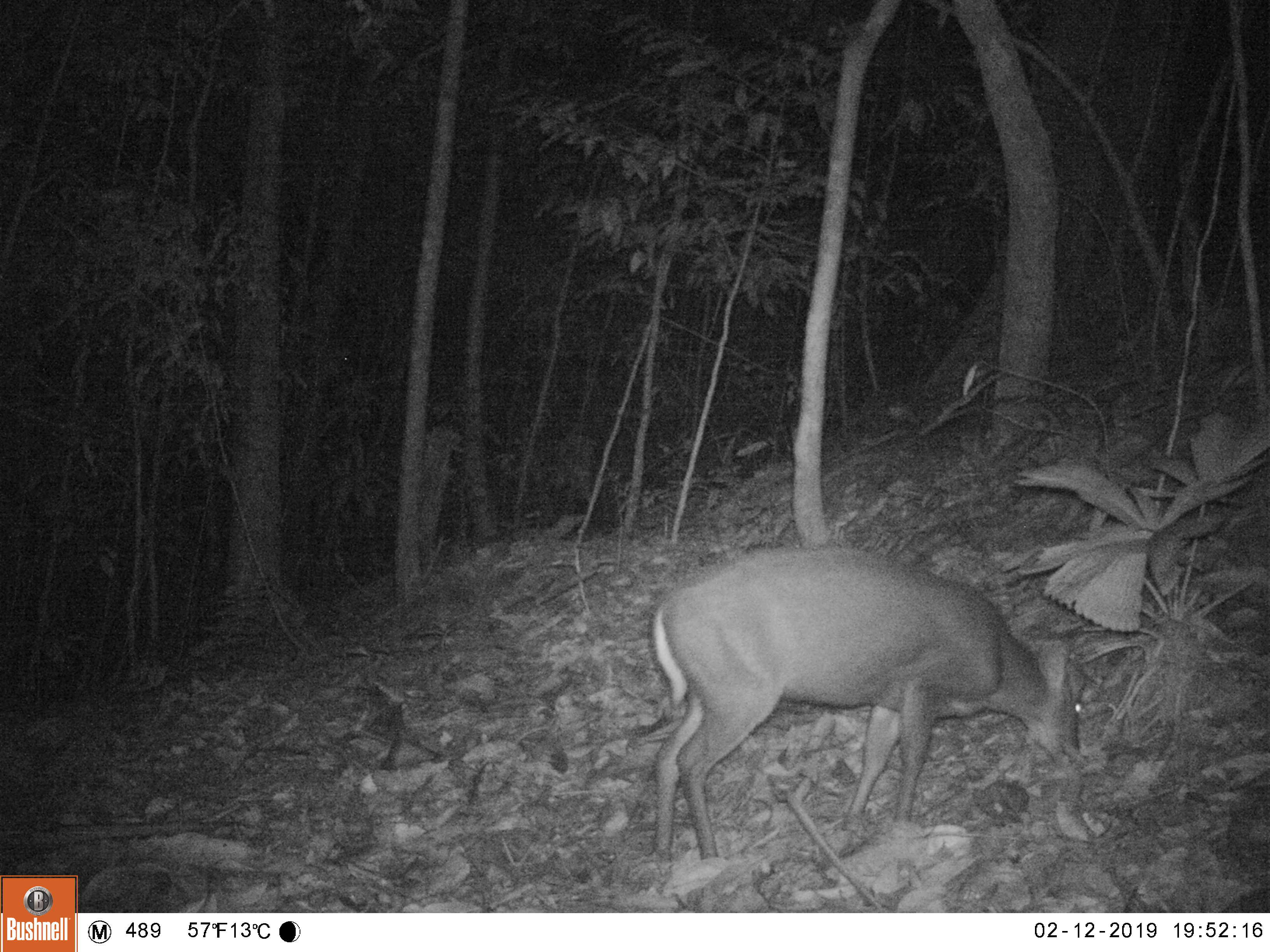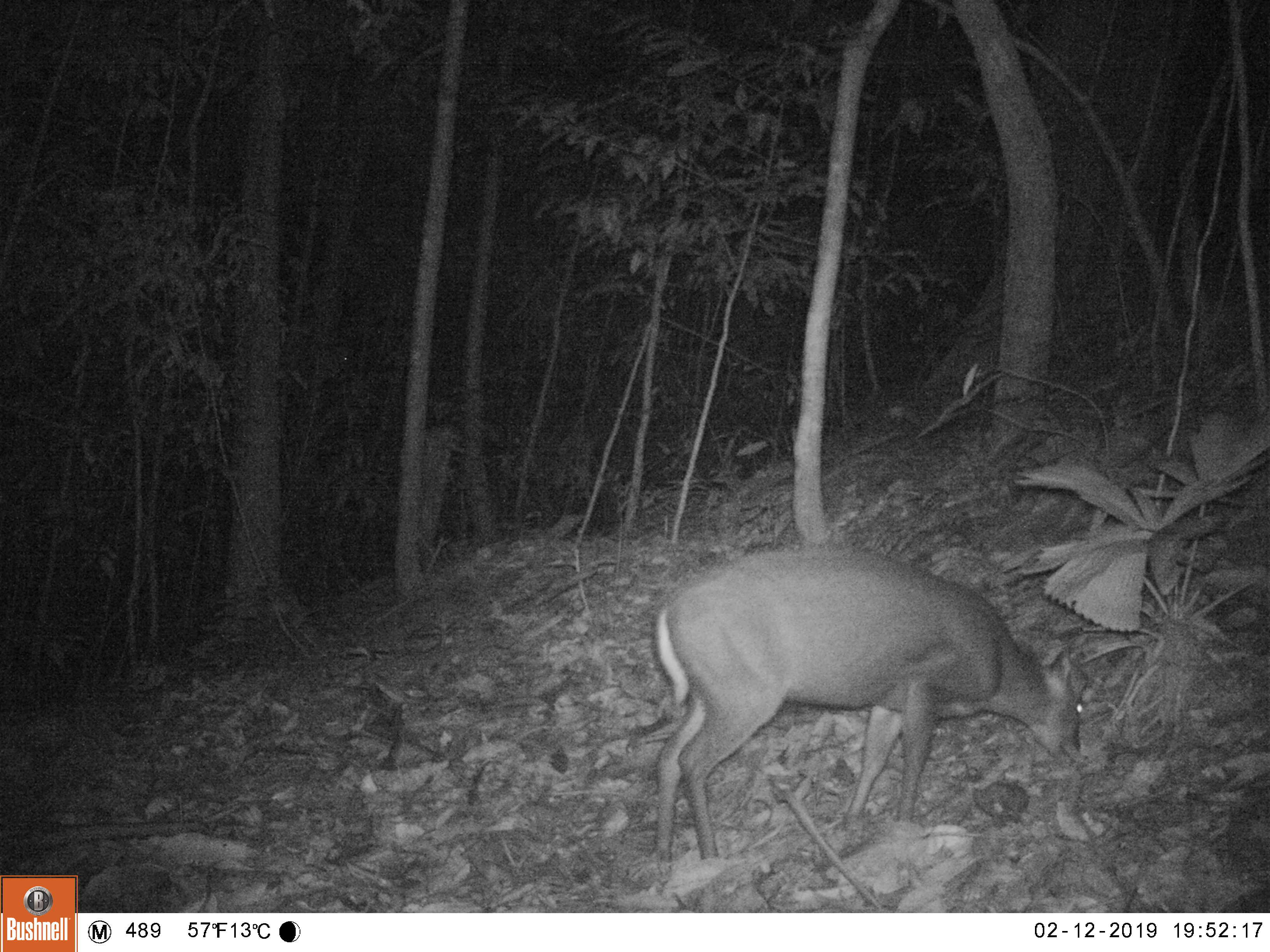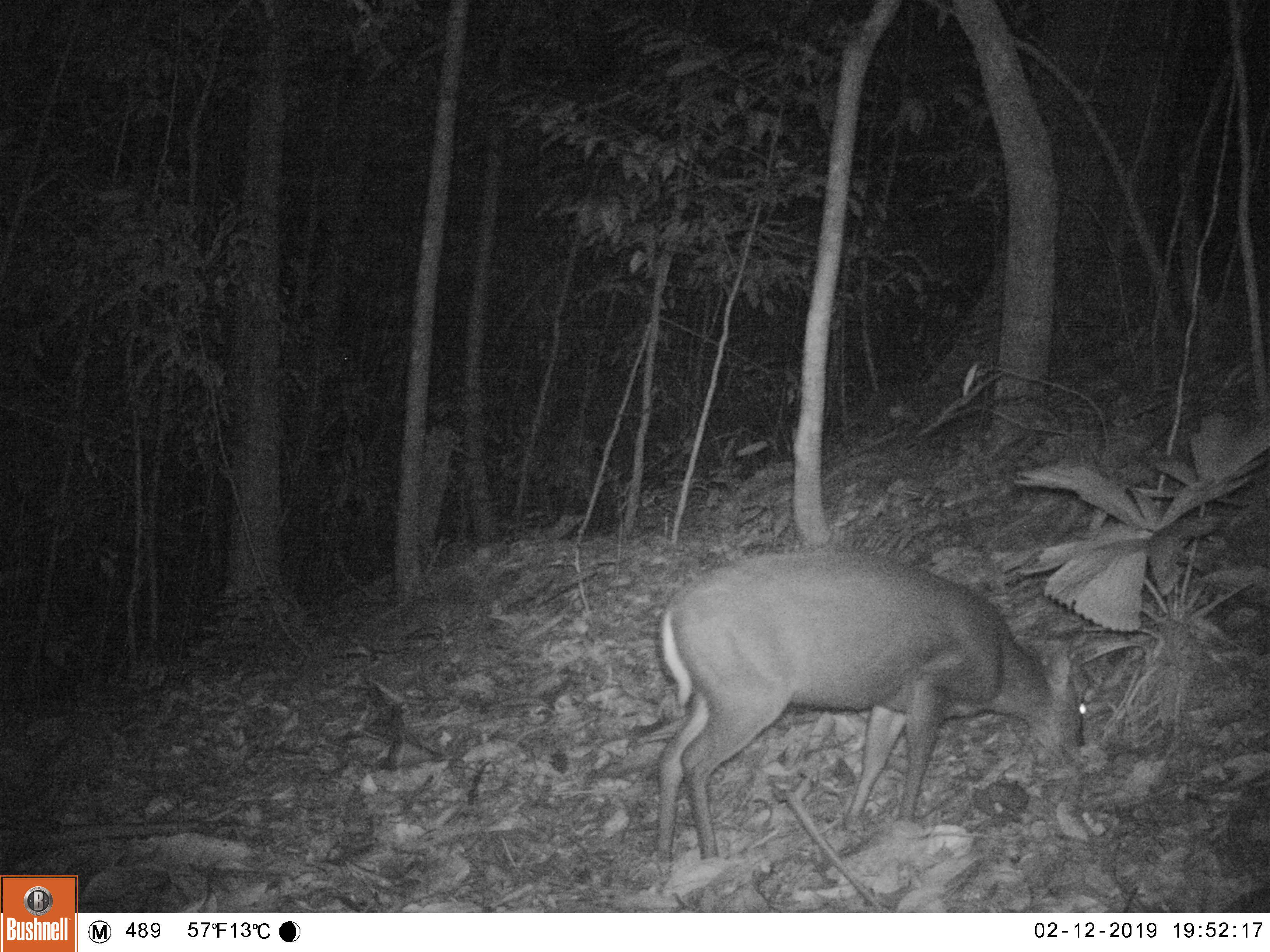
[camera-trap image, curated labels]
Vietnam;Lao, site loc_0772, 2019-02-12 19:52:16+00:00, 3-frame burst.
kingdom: Animalia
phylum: Chordata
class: Mammalia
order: Artiodactyla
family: Cervidae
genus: Muntiacus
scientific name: Muntiacus rooseveltorum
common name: roosevelt's muntjac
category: roosevelts muntjac group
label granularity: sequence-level